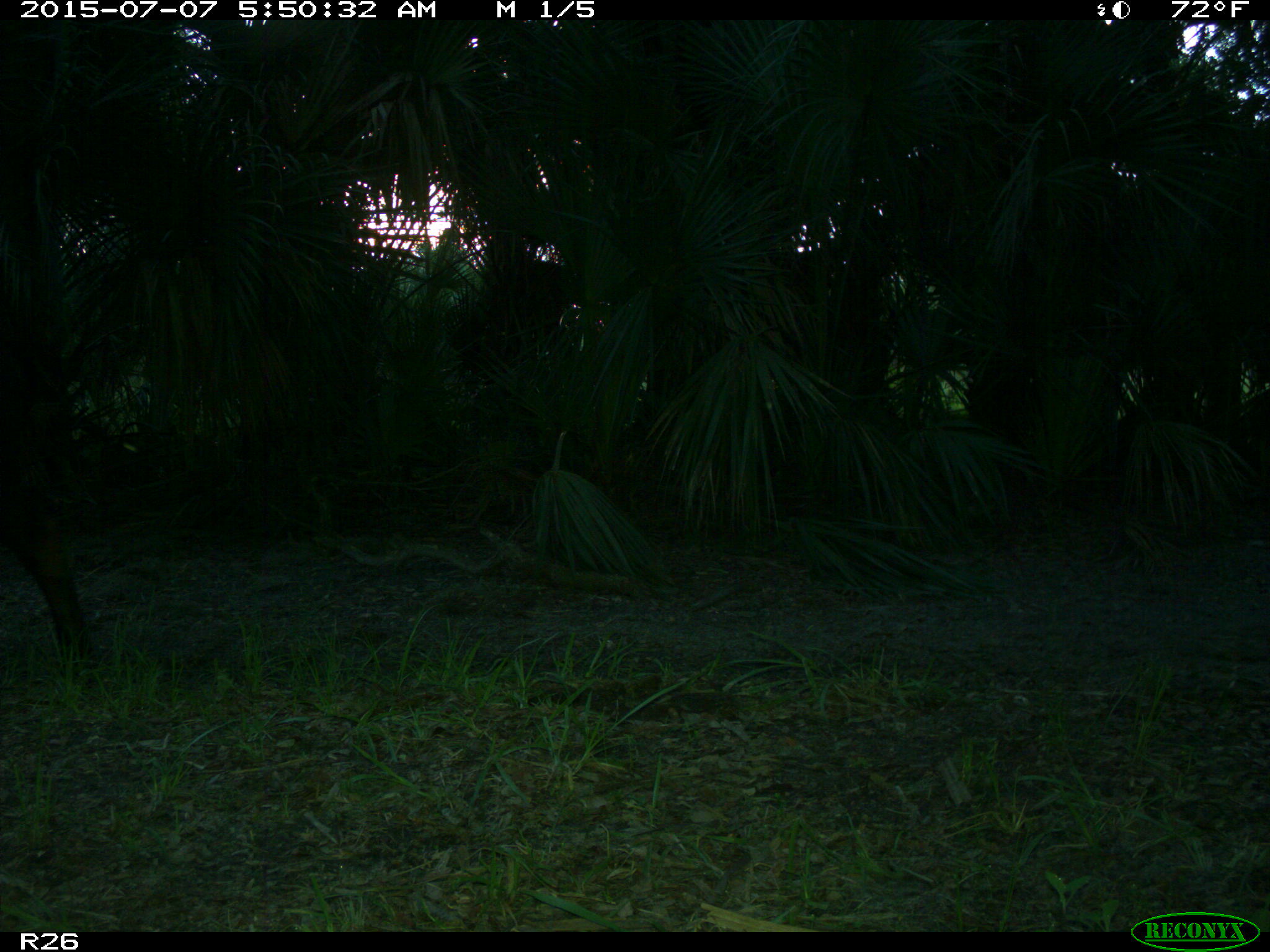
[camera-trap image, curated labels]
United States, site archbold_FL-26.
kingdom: Animalia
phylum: Chordata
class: Mammalia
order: Artiodactyla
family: Bovidae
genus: Bos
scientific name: Bos taurus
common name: domestic cow